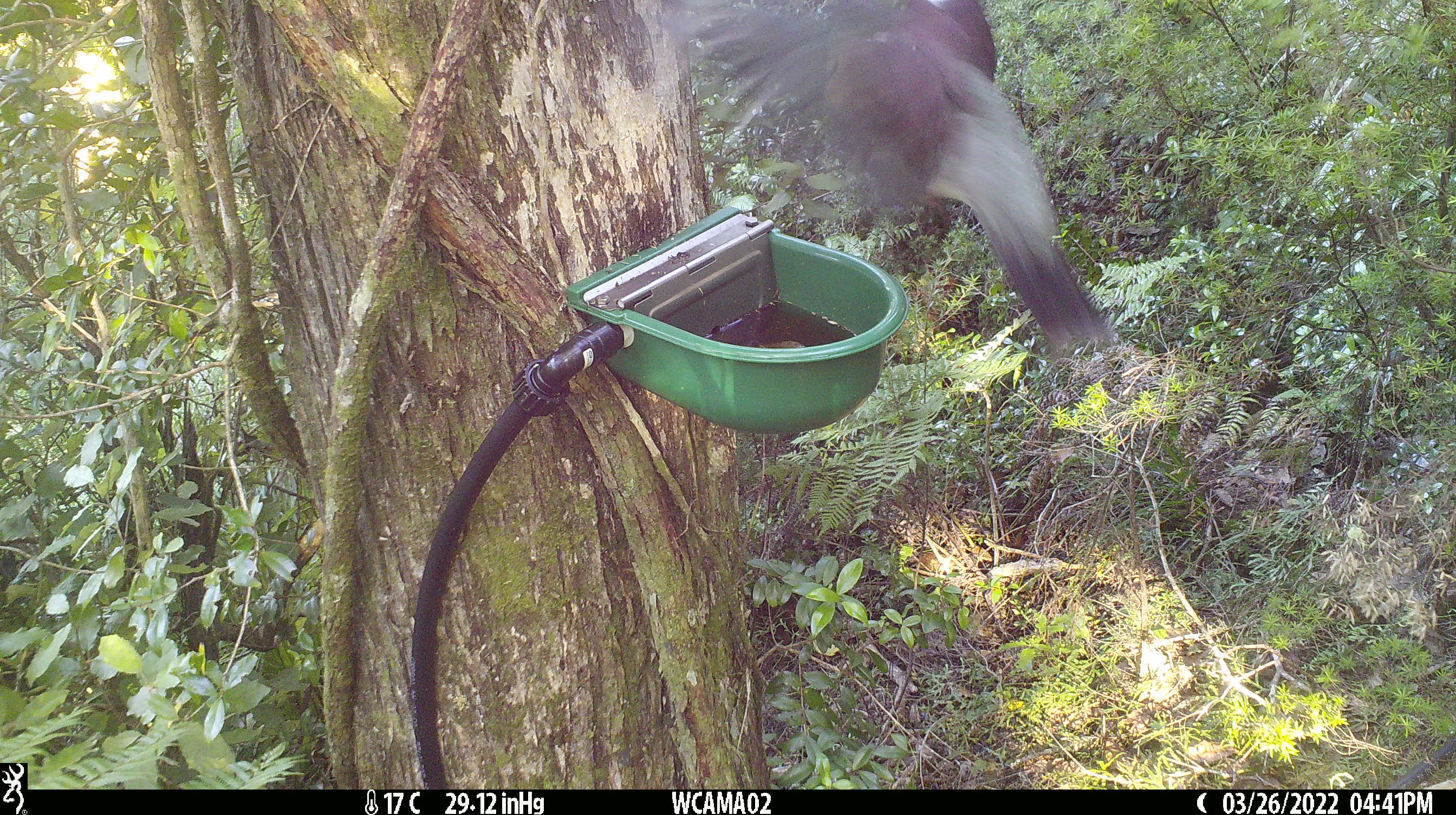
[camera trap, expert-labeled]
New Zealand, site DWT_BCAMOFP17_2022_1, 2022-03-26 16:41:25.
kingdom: Animalia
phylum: Chordata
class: Aves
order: Columbiformes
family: Columbidae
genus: Hemiphaga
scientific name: Hemiphaga novaeseelandiae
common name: new zealand pigeon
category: kereru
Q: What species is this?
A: Kereru (new zealand pigeon) (Hemiphaga novaeseelandiae).